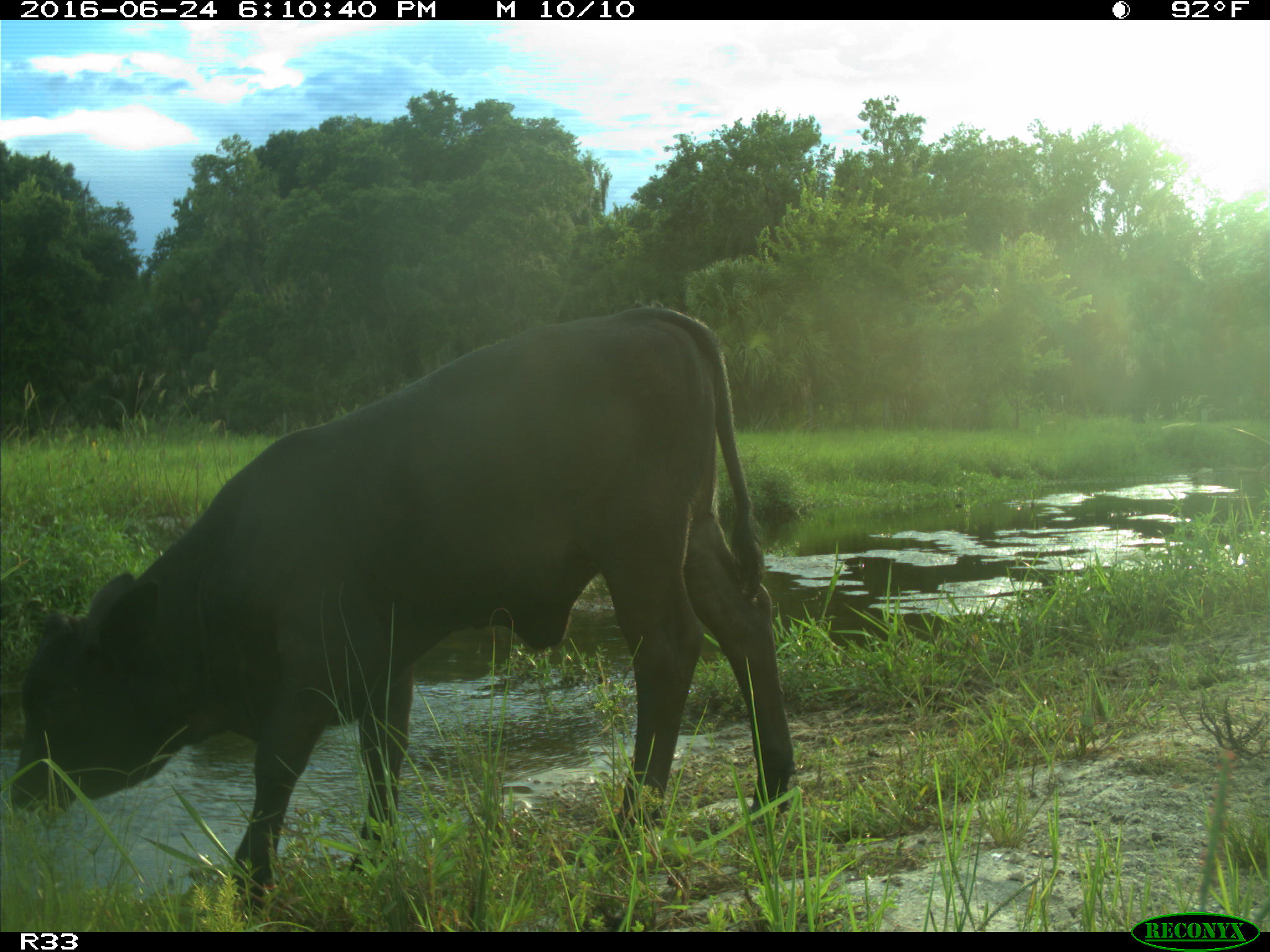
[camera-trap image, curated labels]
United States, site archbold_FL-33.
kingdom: Animalia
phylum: Chordata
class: Mammalia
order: Artiodactyla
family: Bovidae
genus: Bos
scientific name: Bos taurus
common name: domestic cow